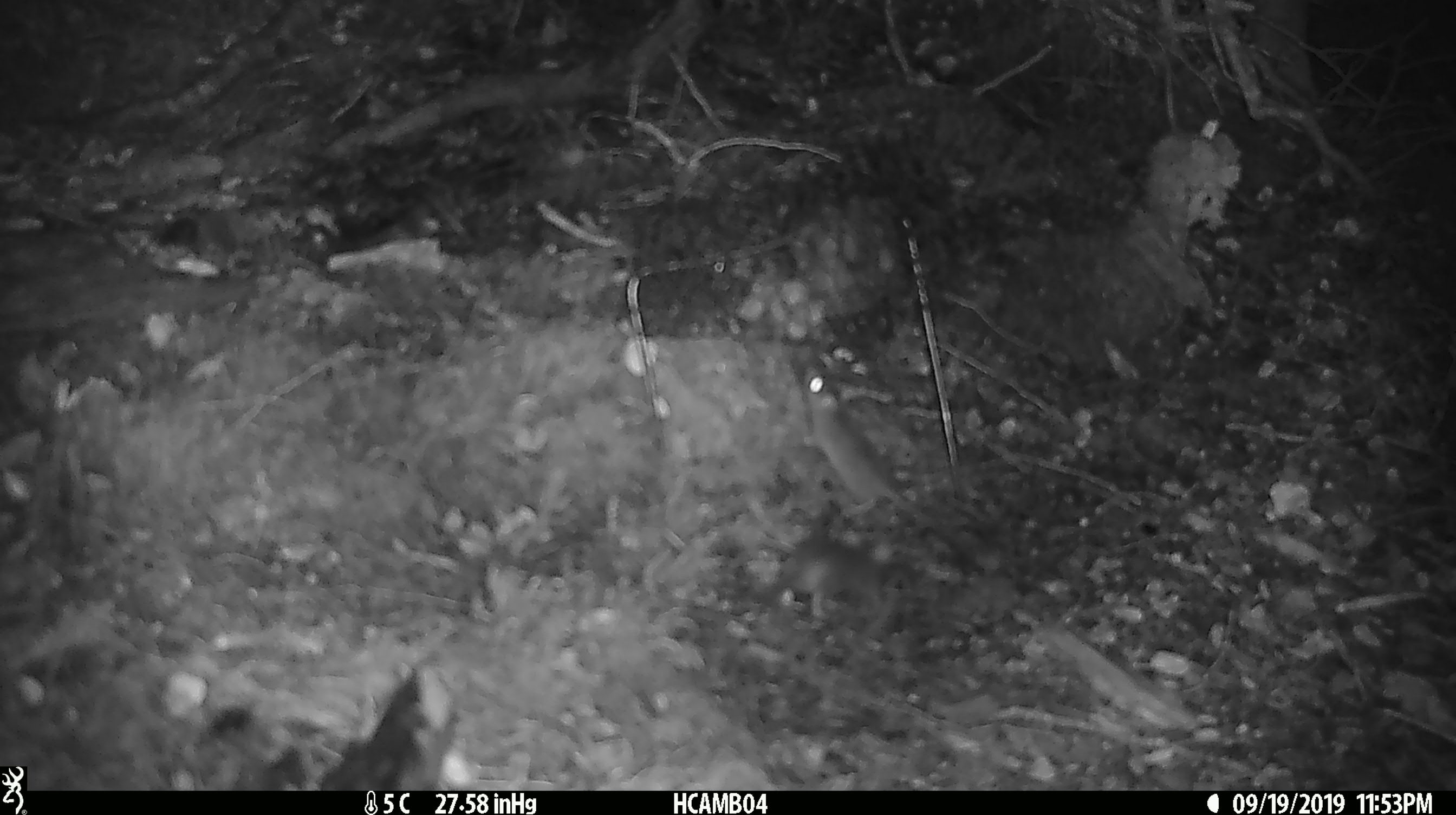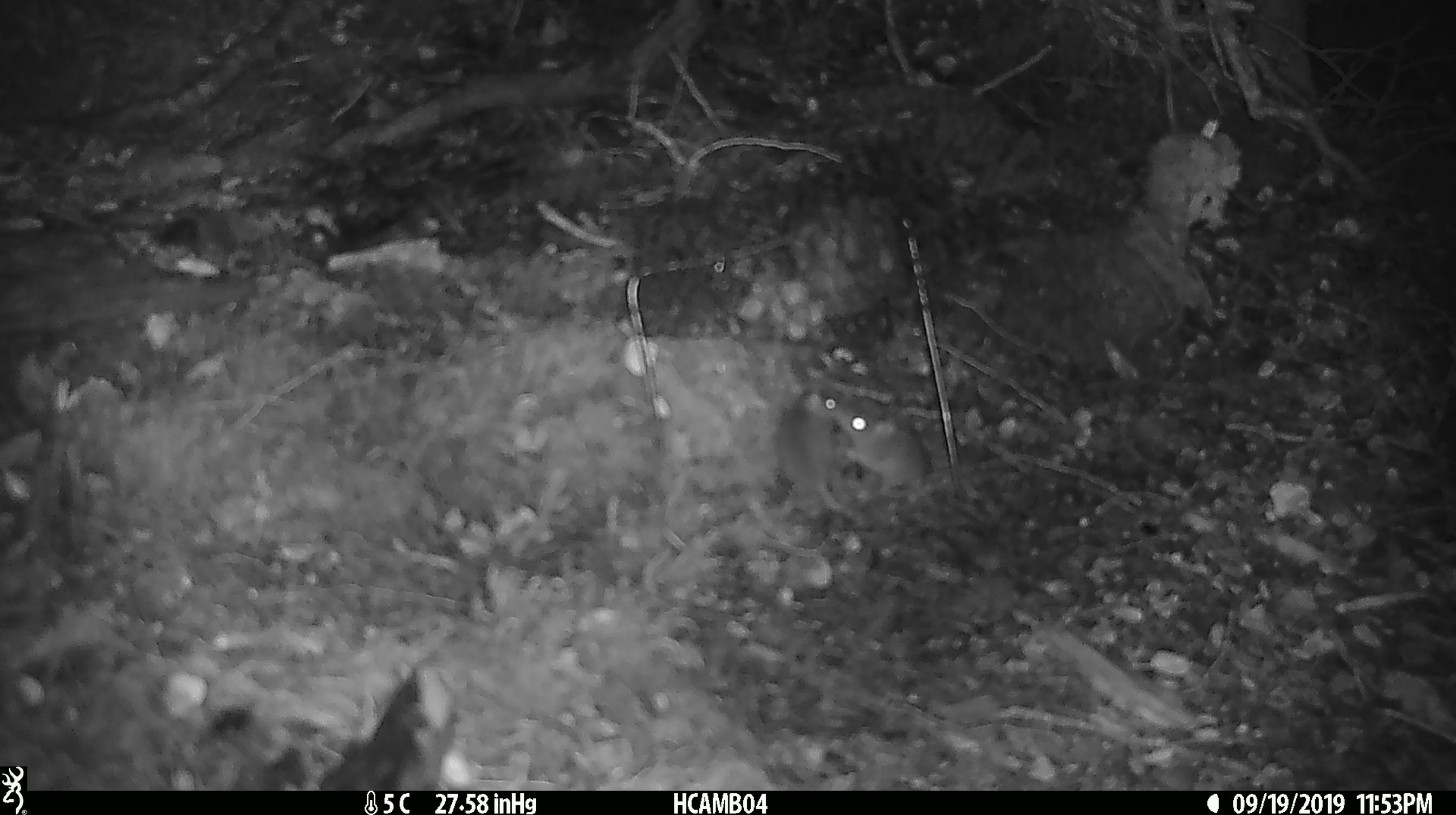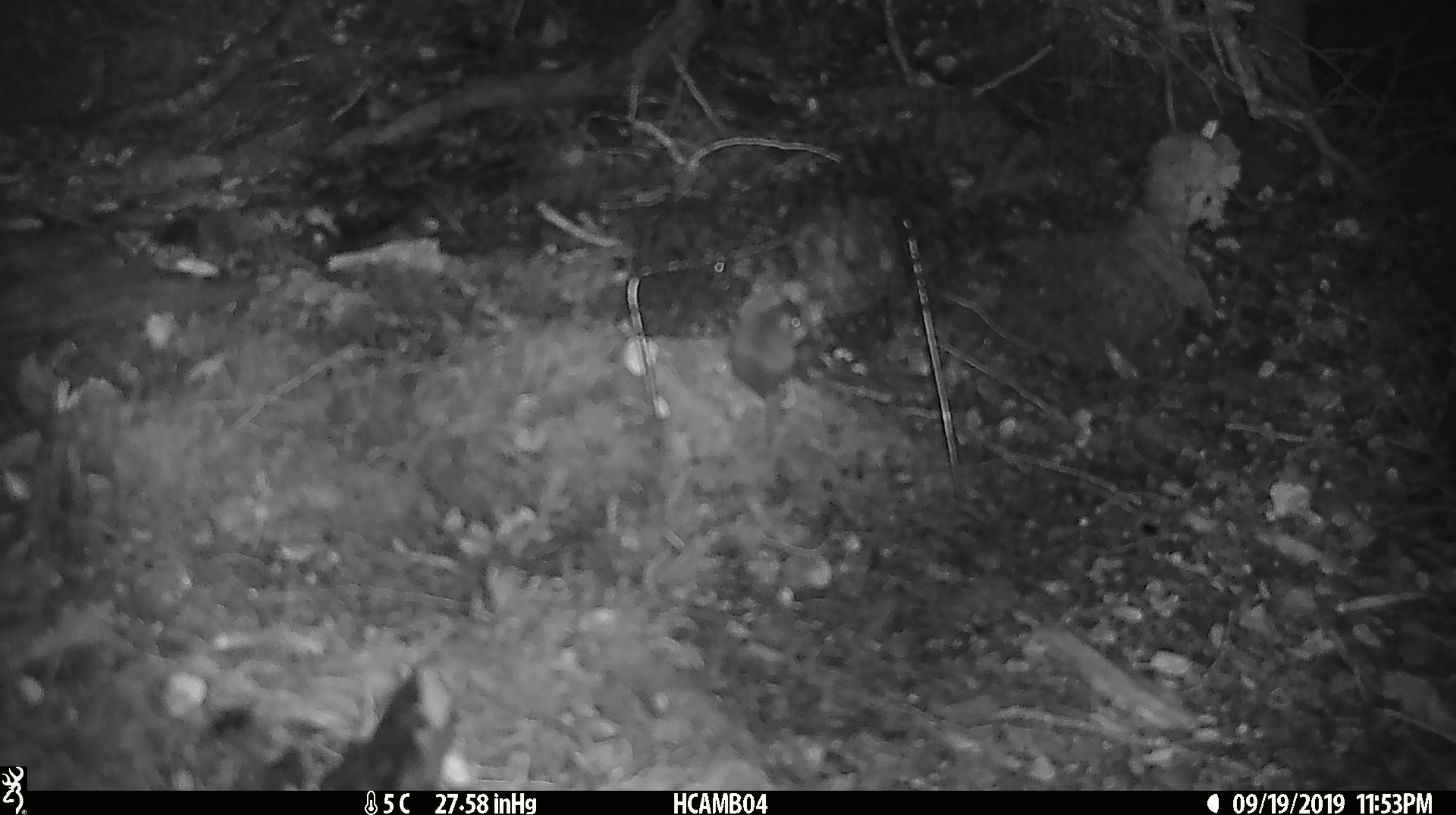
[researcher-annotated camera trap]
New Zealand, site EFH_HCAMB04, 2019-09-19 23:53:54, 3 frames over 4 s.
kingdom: Animalia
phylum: Chordata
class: Mammalia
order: Rodentia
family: Muridae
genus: Mus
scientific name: Mus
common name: mouse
Mouse (Mus).